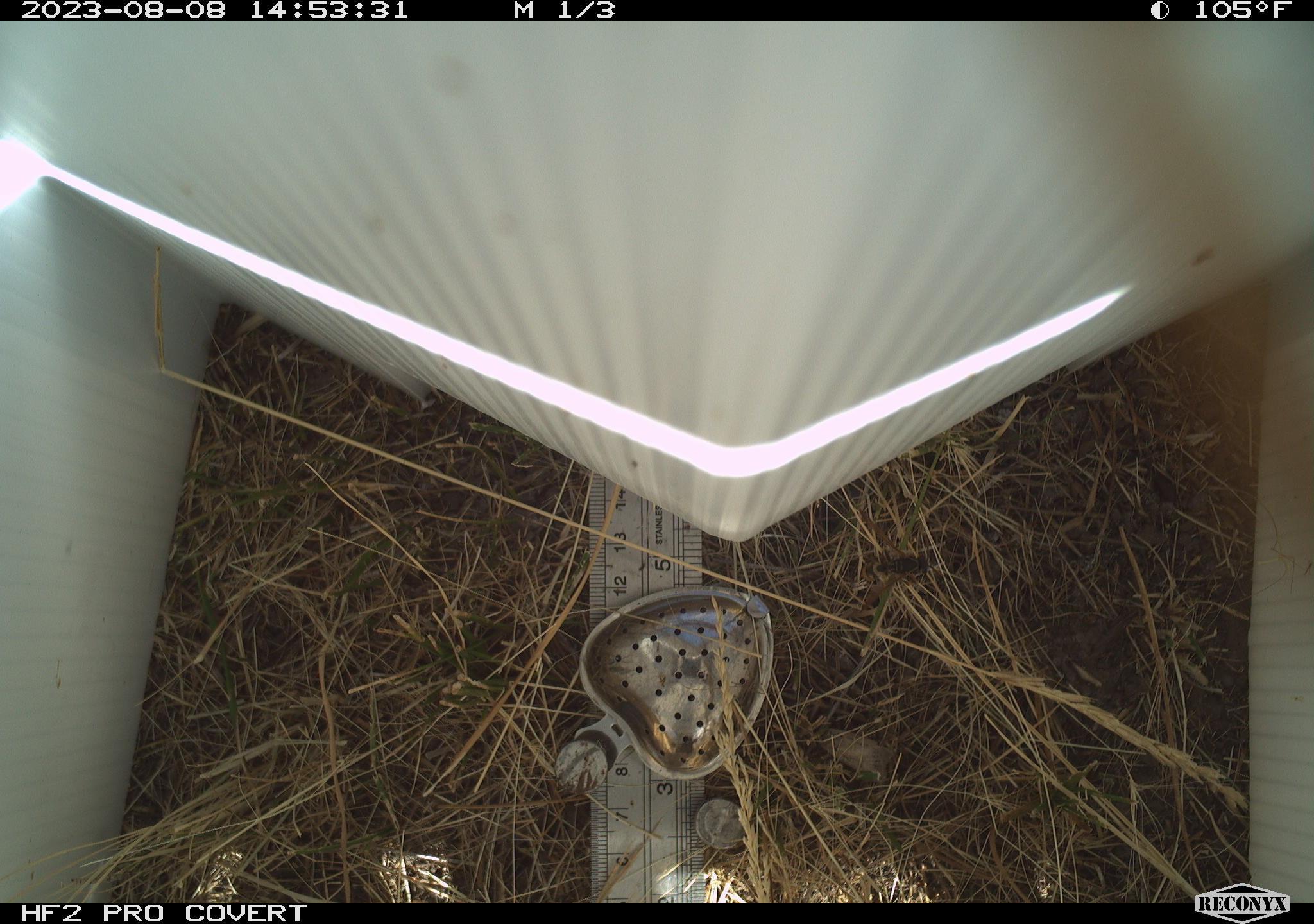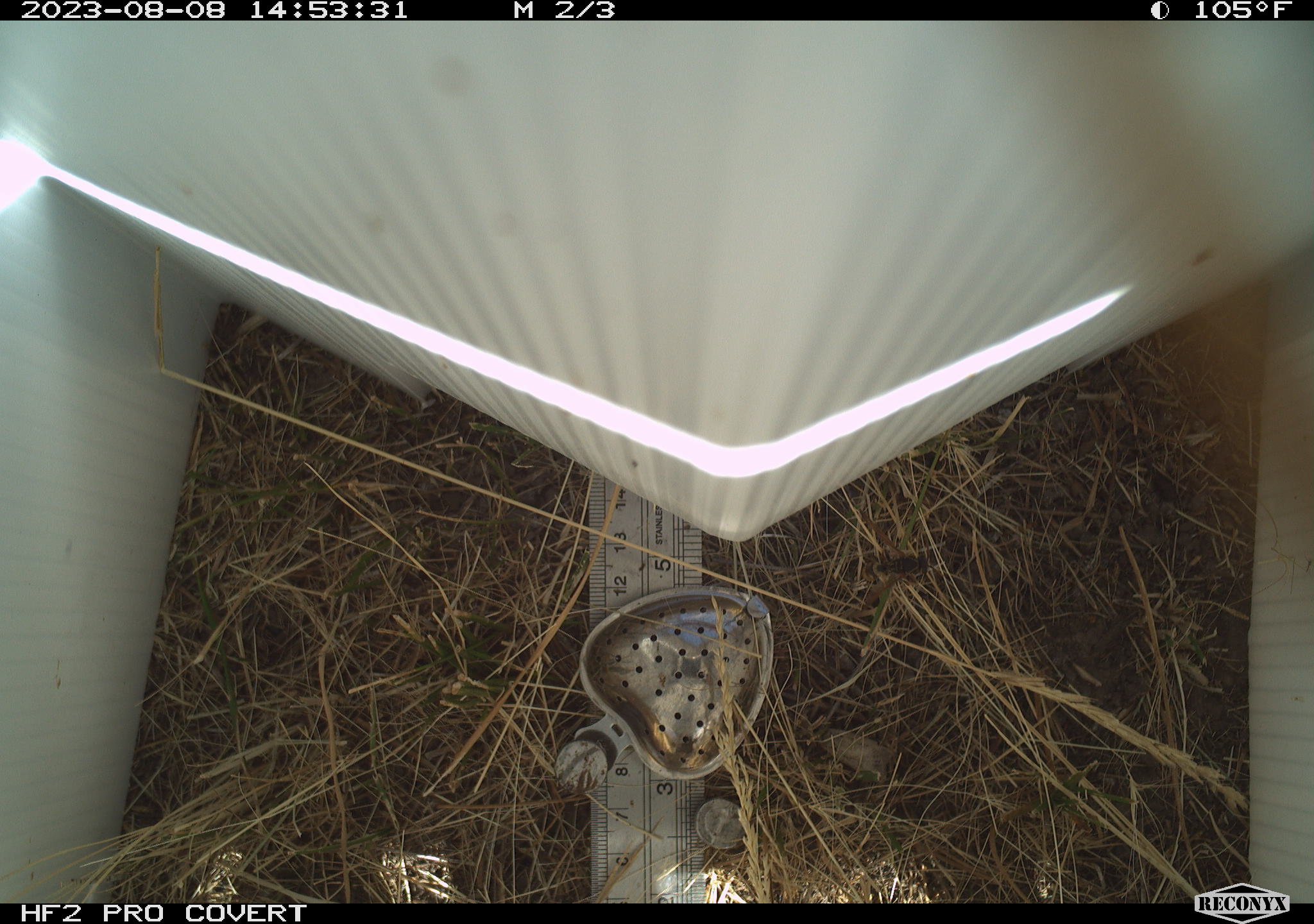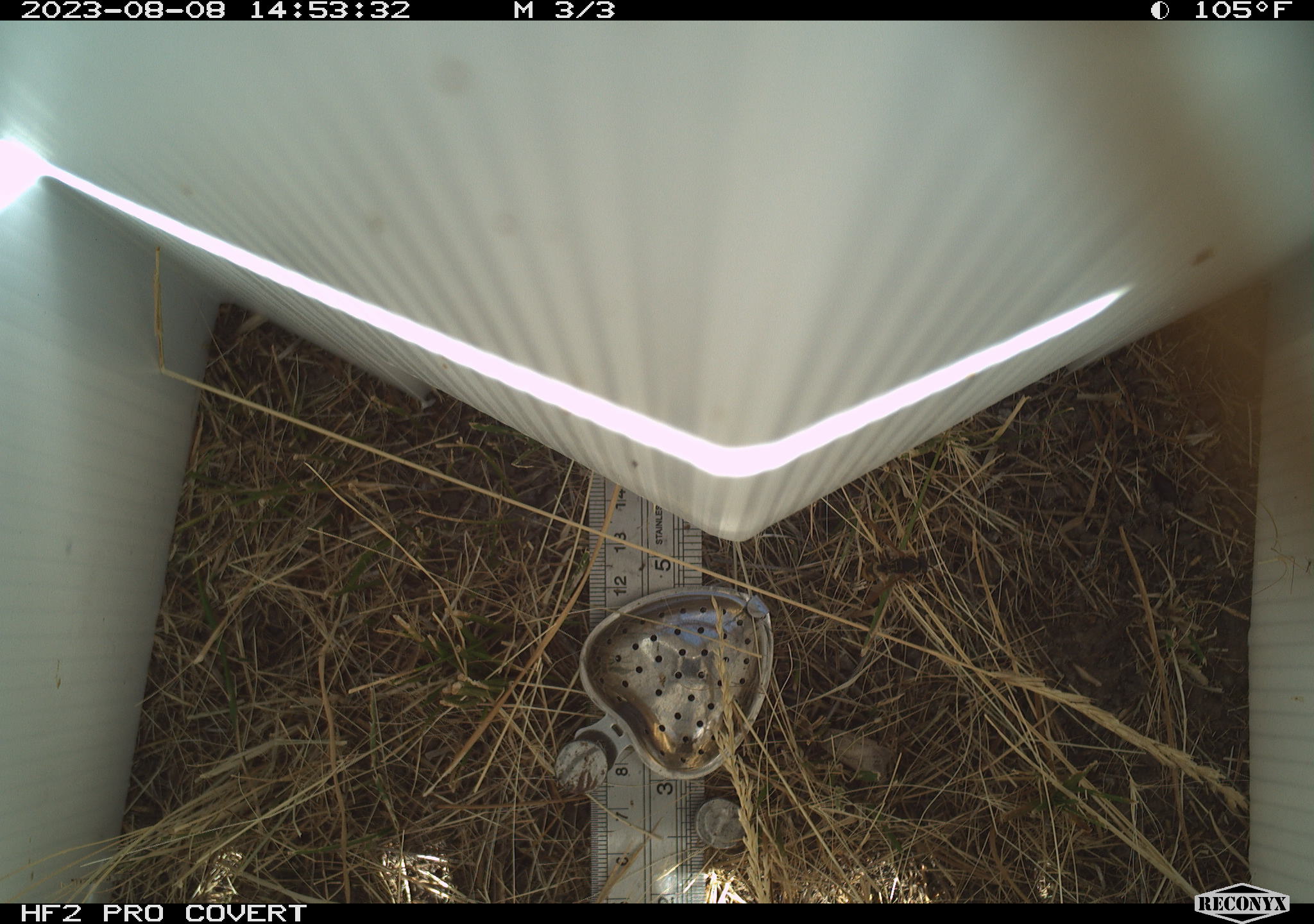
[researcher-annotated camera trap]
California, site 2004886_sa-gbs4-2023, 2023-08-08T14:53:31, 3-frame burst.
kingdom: Animalia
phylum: Arthropoda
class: Insecta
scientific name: Insecta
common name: insect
Insect (Insecta).